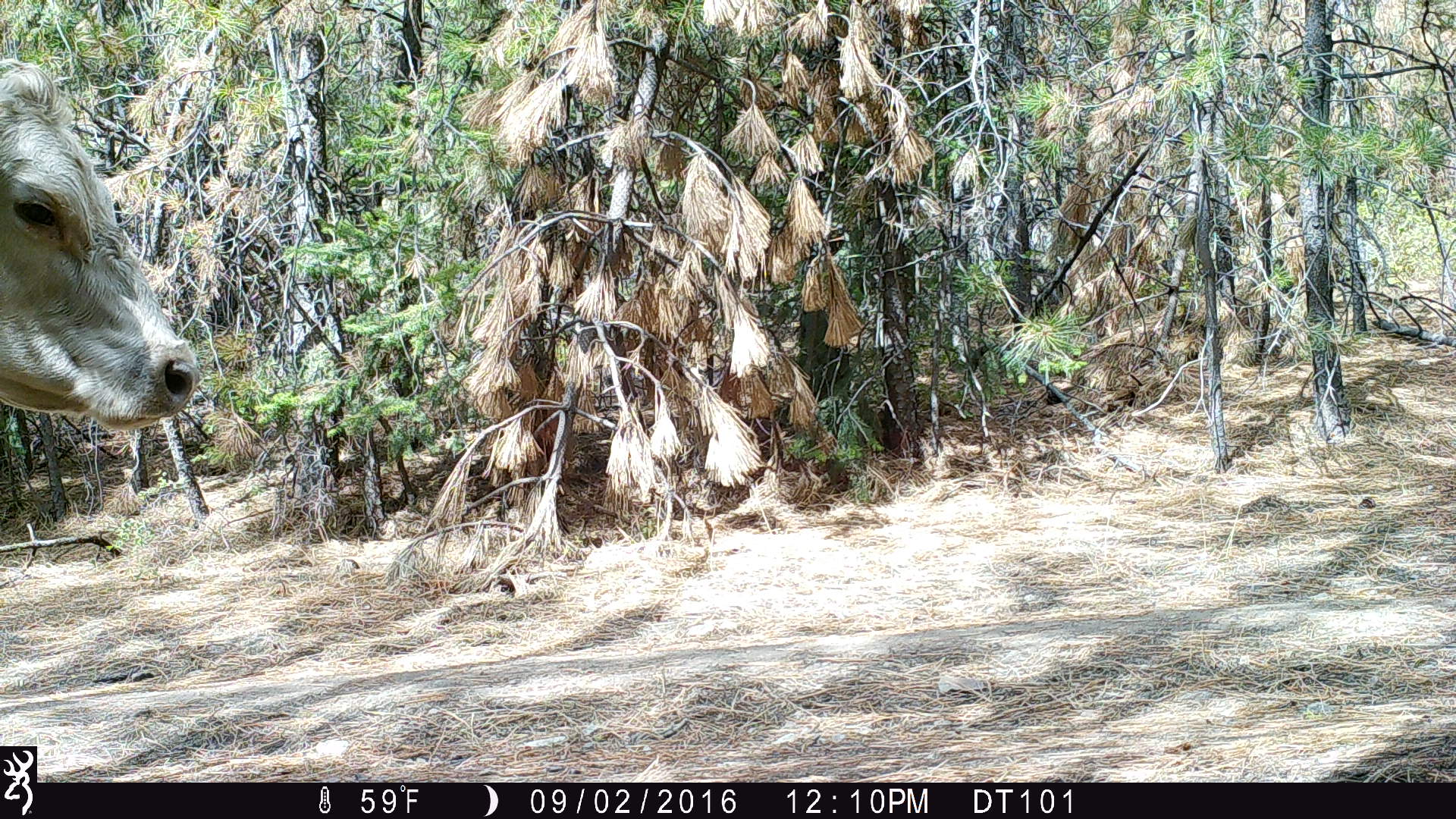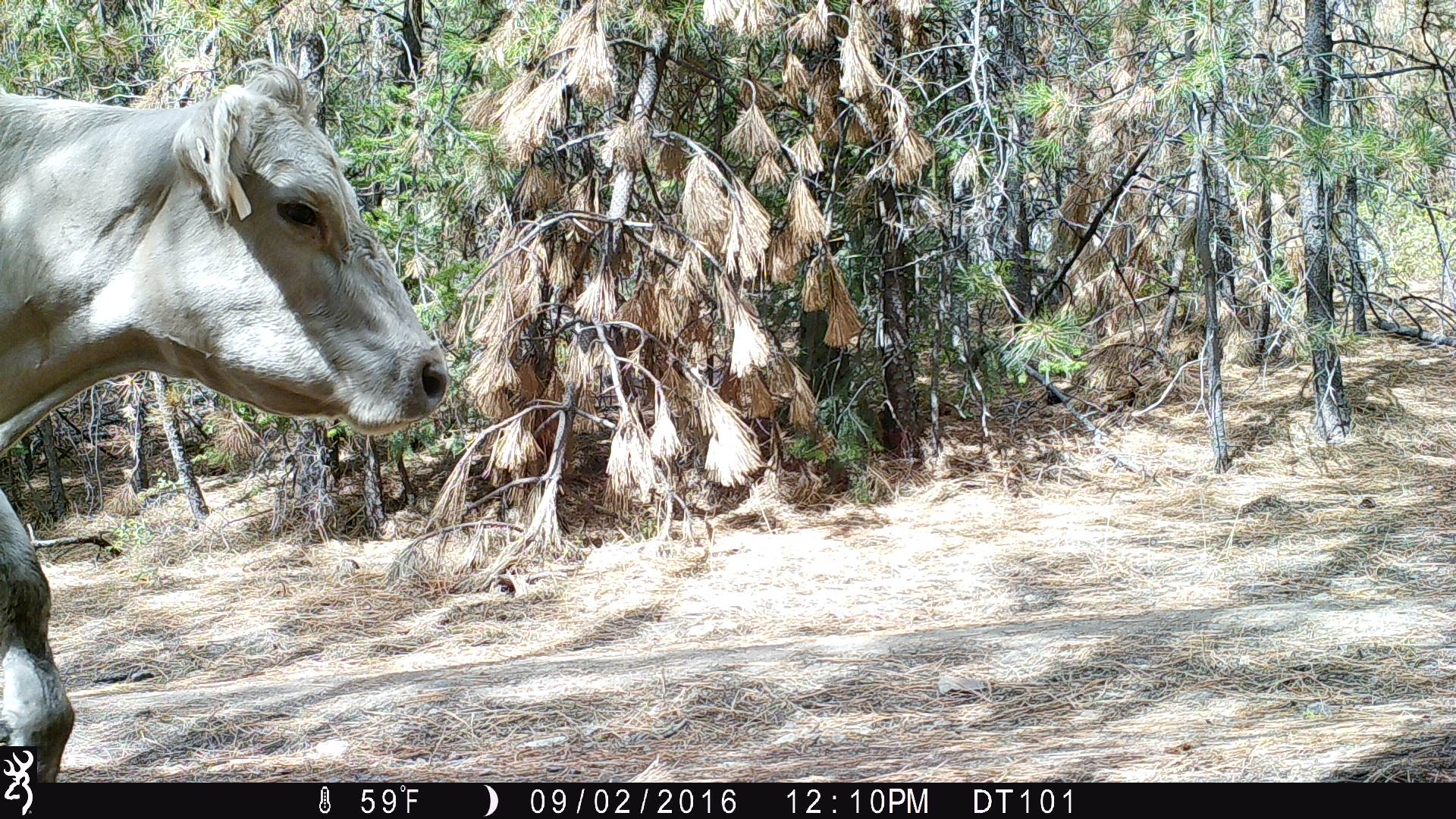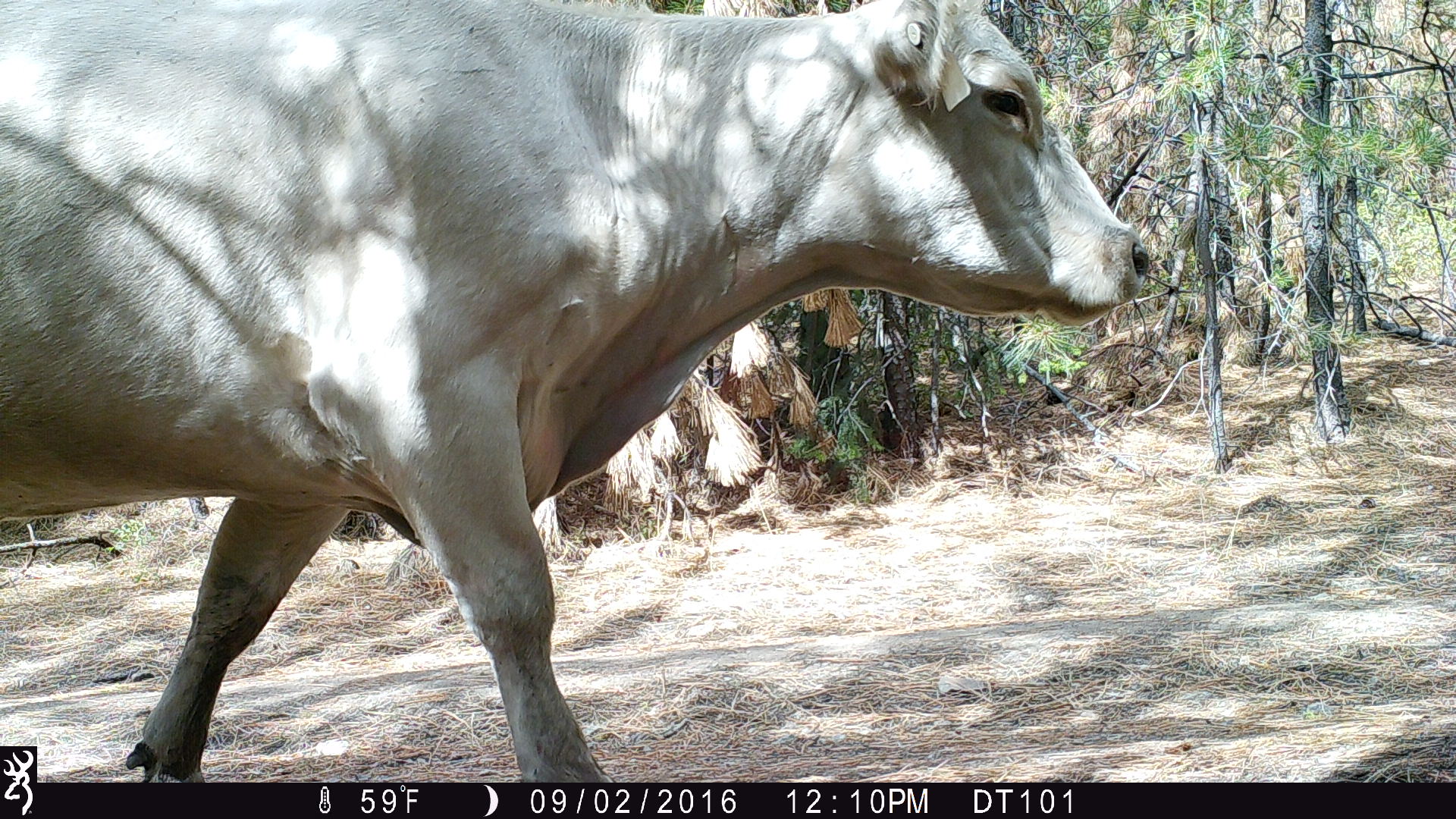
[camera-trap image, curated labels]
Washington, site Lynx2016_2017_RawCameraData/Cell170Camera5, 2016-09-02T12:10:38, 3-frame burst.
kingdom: Animalia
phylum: Chordata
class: Mammalia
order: Artiodactyla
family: Bovidae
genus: Bos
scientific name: Bos taurus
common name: domestic cattle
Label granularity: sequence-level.